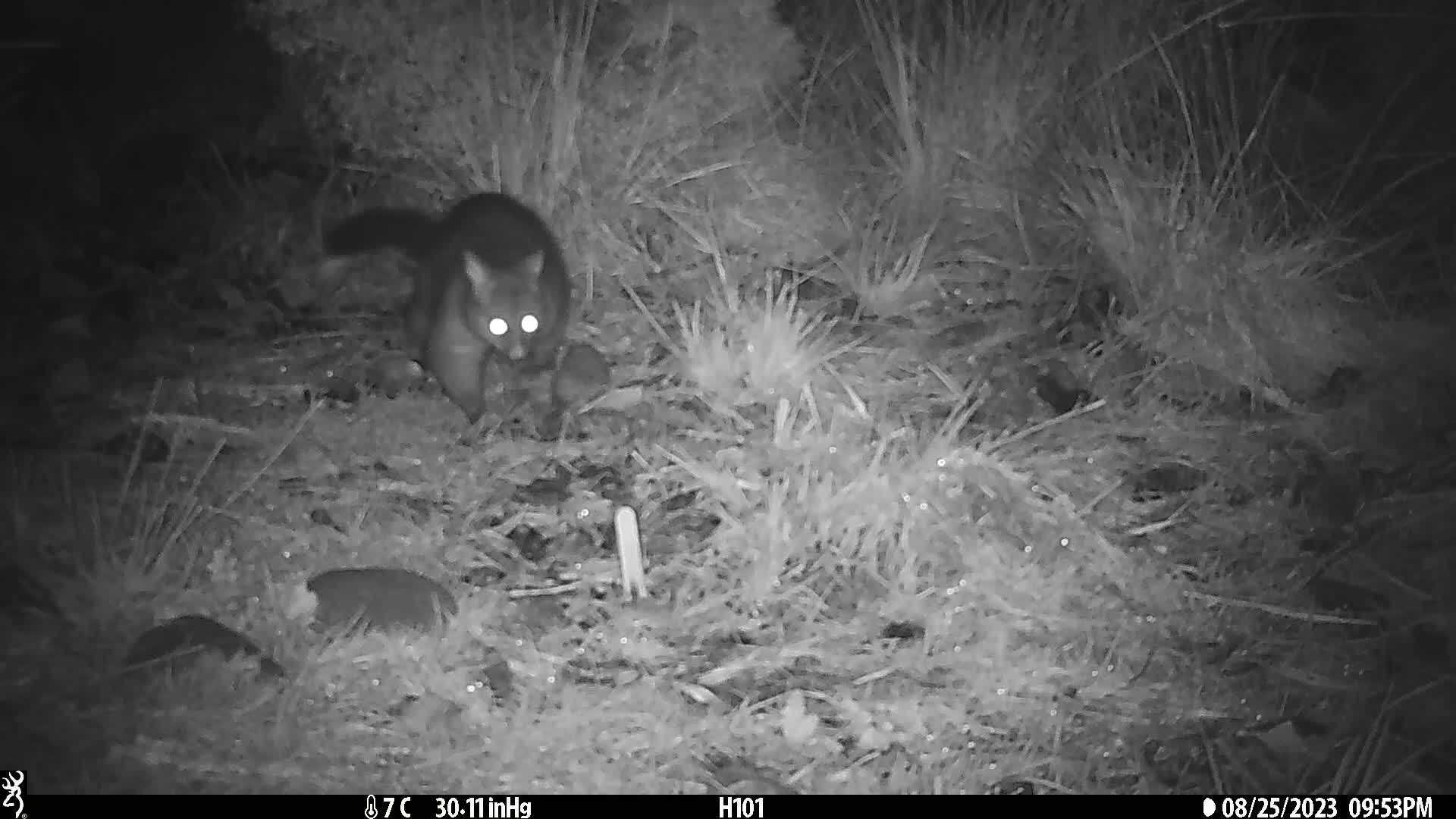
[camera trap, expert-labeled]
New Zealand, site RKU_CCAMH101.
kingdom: Animalia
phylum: Chordata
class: Mammalia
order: Diprotodontia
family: Phalangeridae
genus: Trichosurus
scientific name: Trichosurus vulpecula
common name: common brushtail possum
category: possum